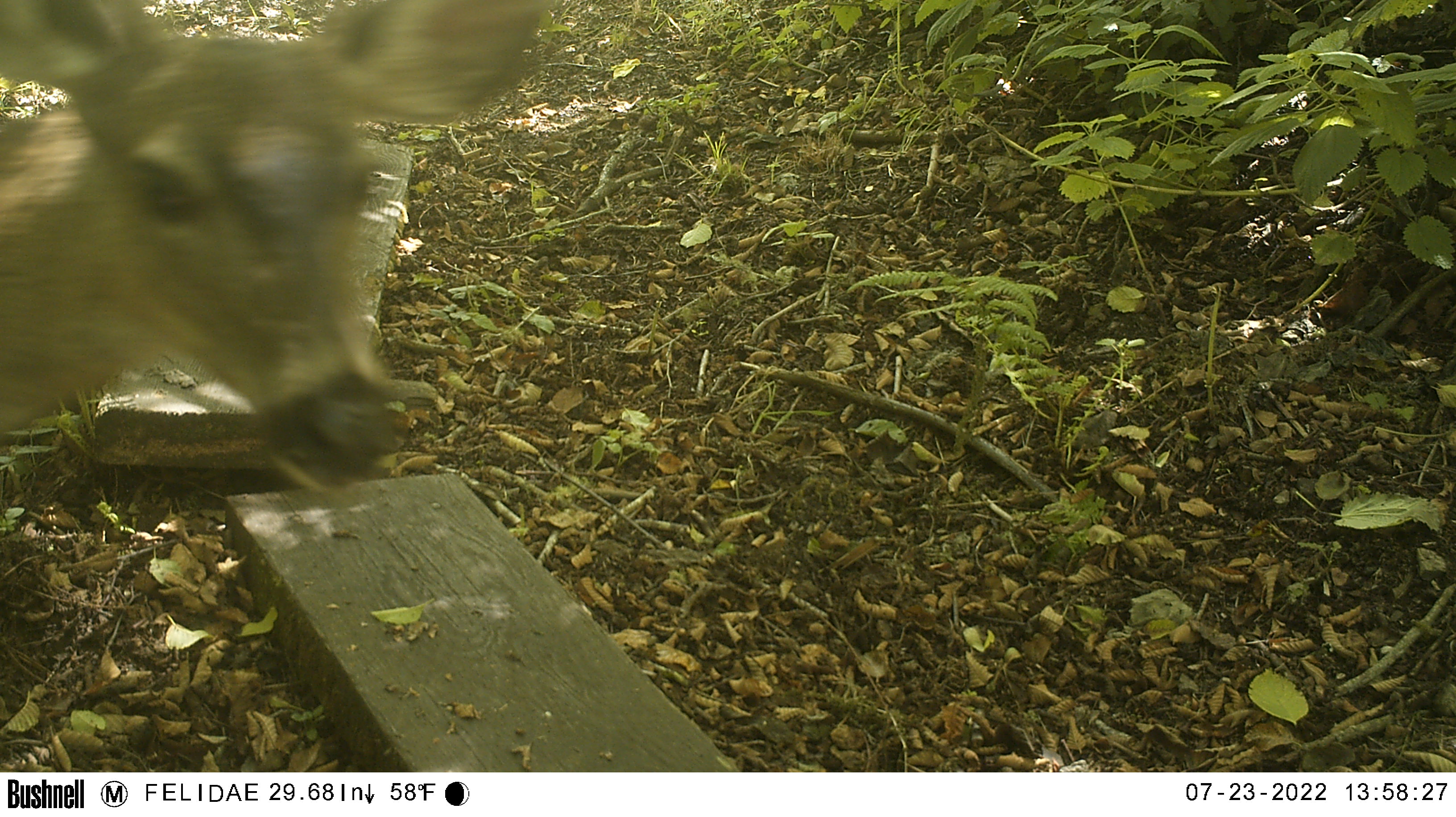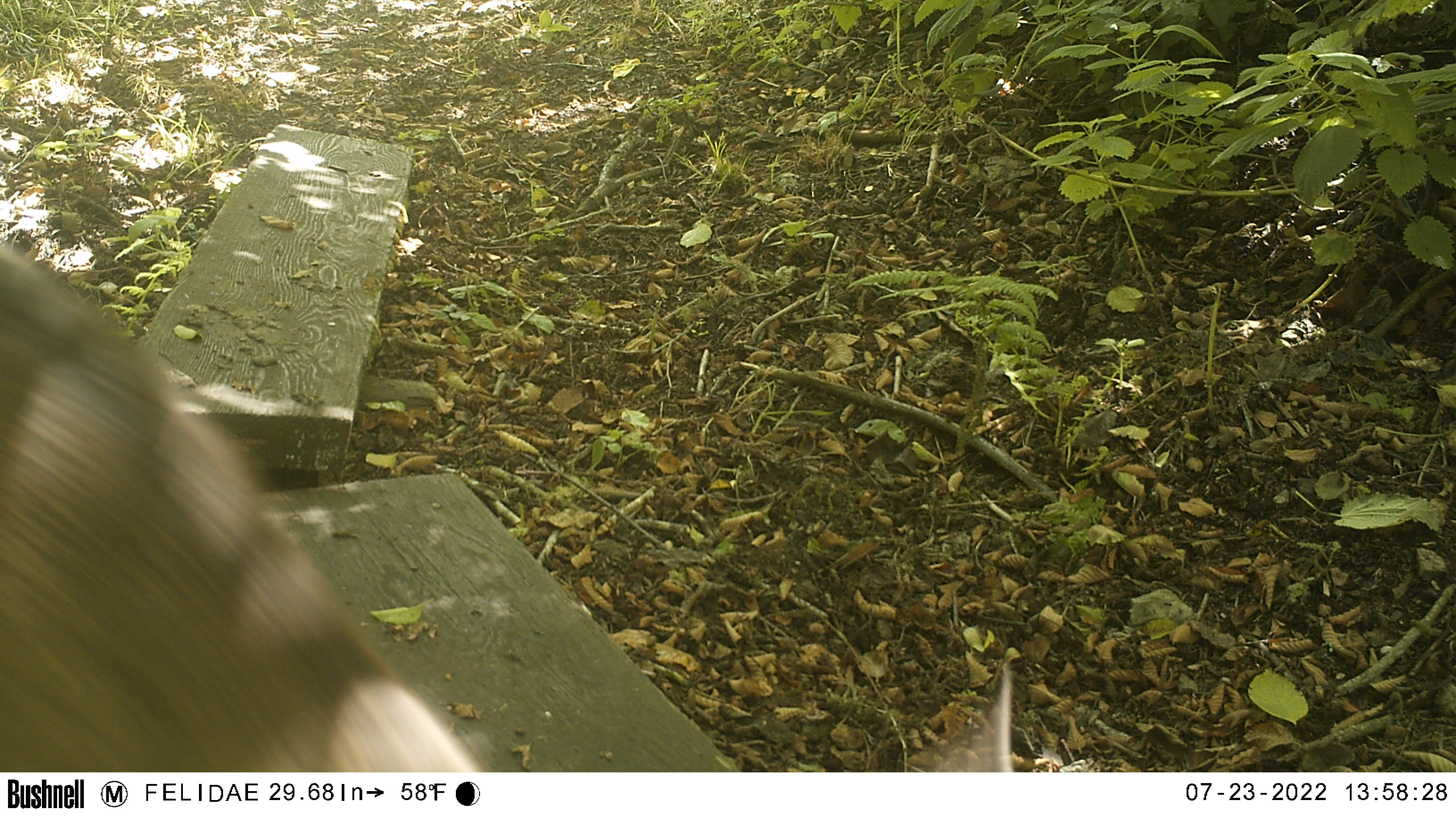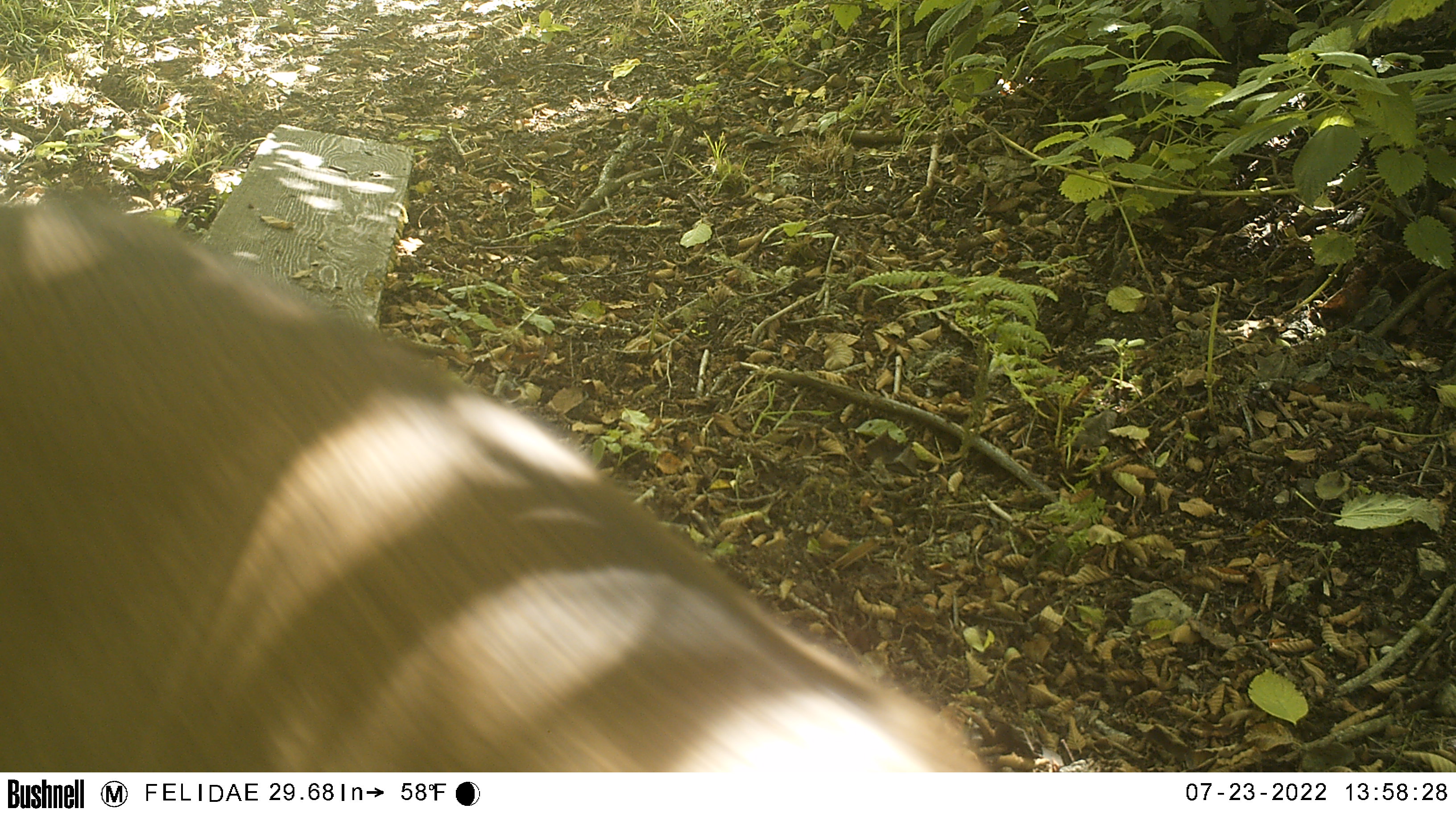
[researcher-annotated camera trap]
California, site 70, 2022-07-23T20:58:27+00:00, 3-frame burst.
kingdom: Animalia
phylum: Chordata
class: Mammalia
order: Artiodactyla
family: Cervidae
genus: Odocoileus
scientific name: Odocoileus hemionus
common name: mule deer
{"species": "mule deer (Odocoileus hemionus)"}